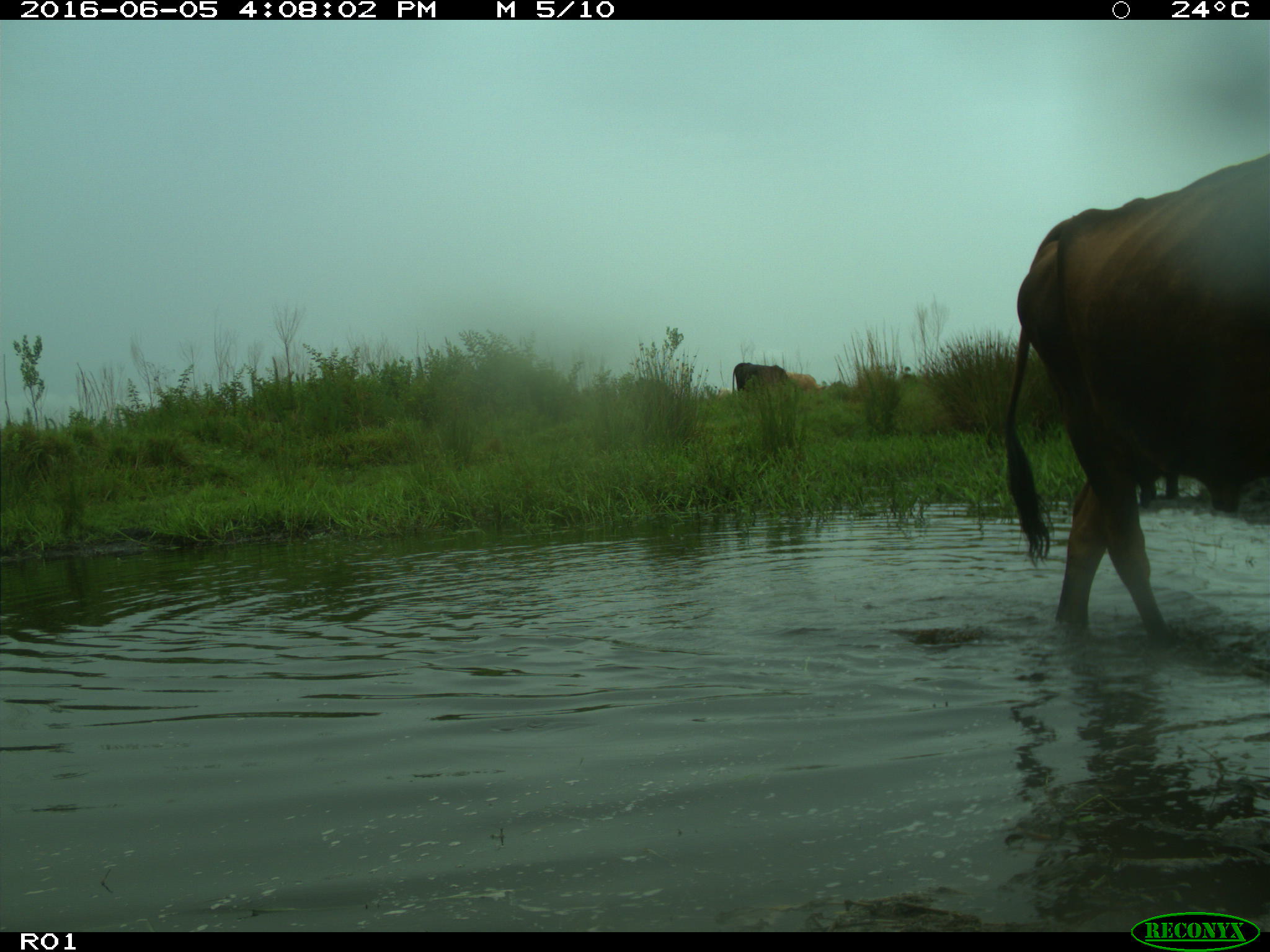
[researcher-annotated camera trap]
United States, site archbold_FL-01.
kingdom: Animalia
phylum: Chordata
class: Mammalia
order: Artiodactyla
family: Bovidae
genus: Bos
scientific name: Bos taurus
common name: domestic cow